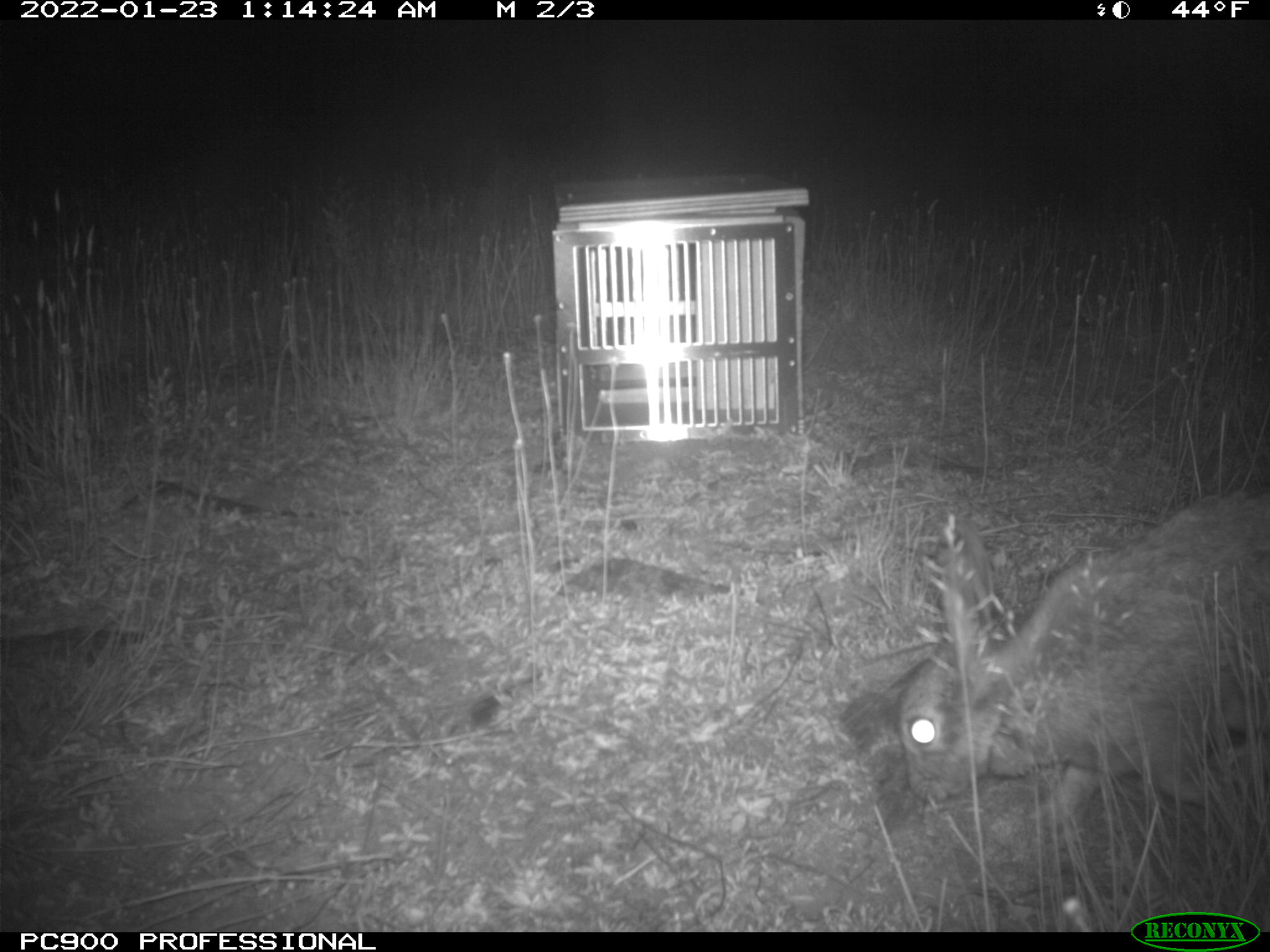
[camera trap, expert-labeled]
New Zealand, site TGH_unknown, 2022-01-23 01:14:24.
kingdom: Animalia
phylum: Chordata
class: Mammalia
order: Lagomorpha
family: Leporidae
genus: Oryctolagus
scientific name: Oryctolagus cuniculus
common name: european rabbit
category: rabbit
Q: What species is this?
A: Rabbit (european rabbit) (Oryctolagus cuniculus).